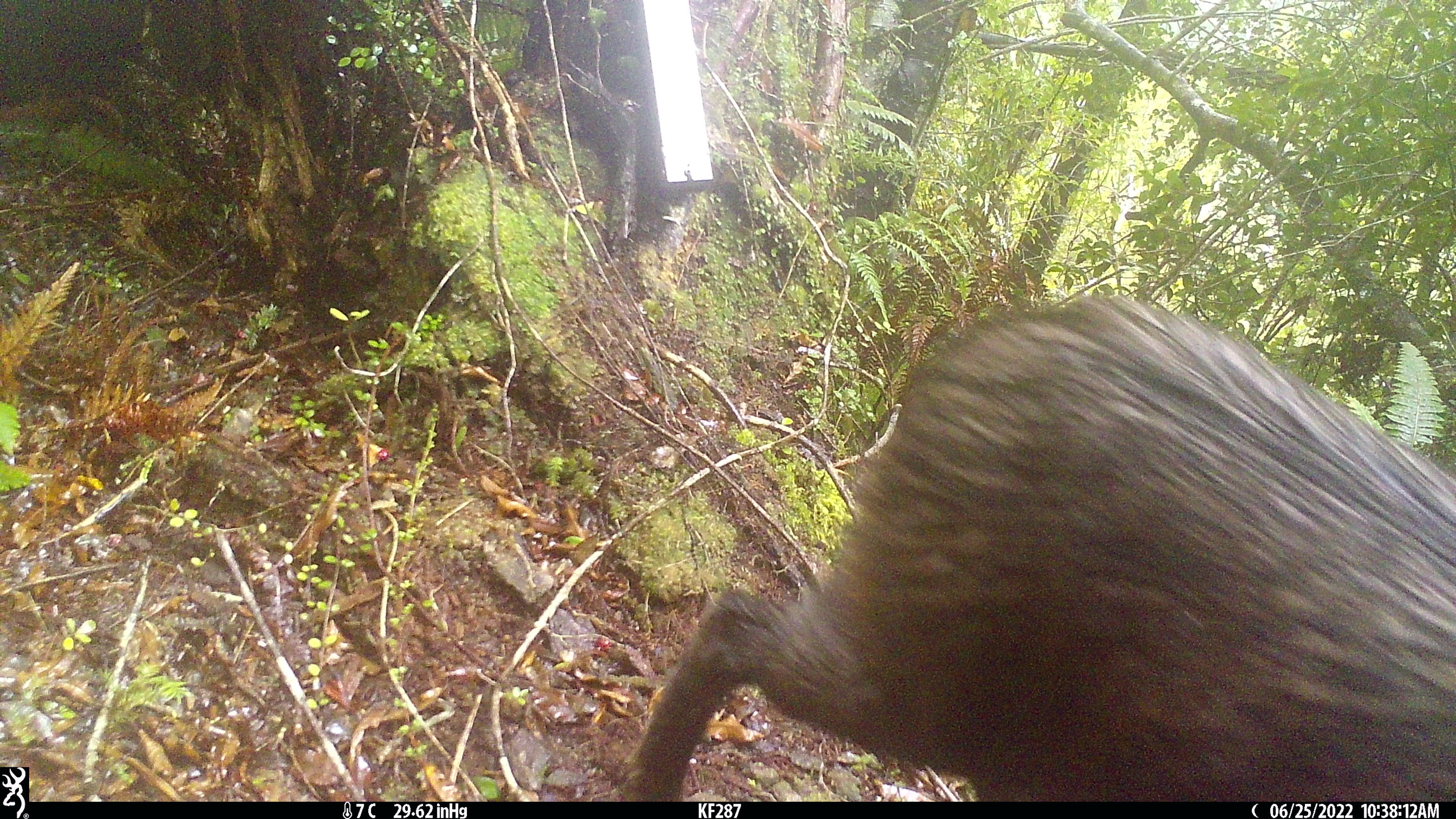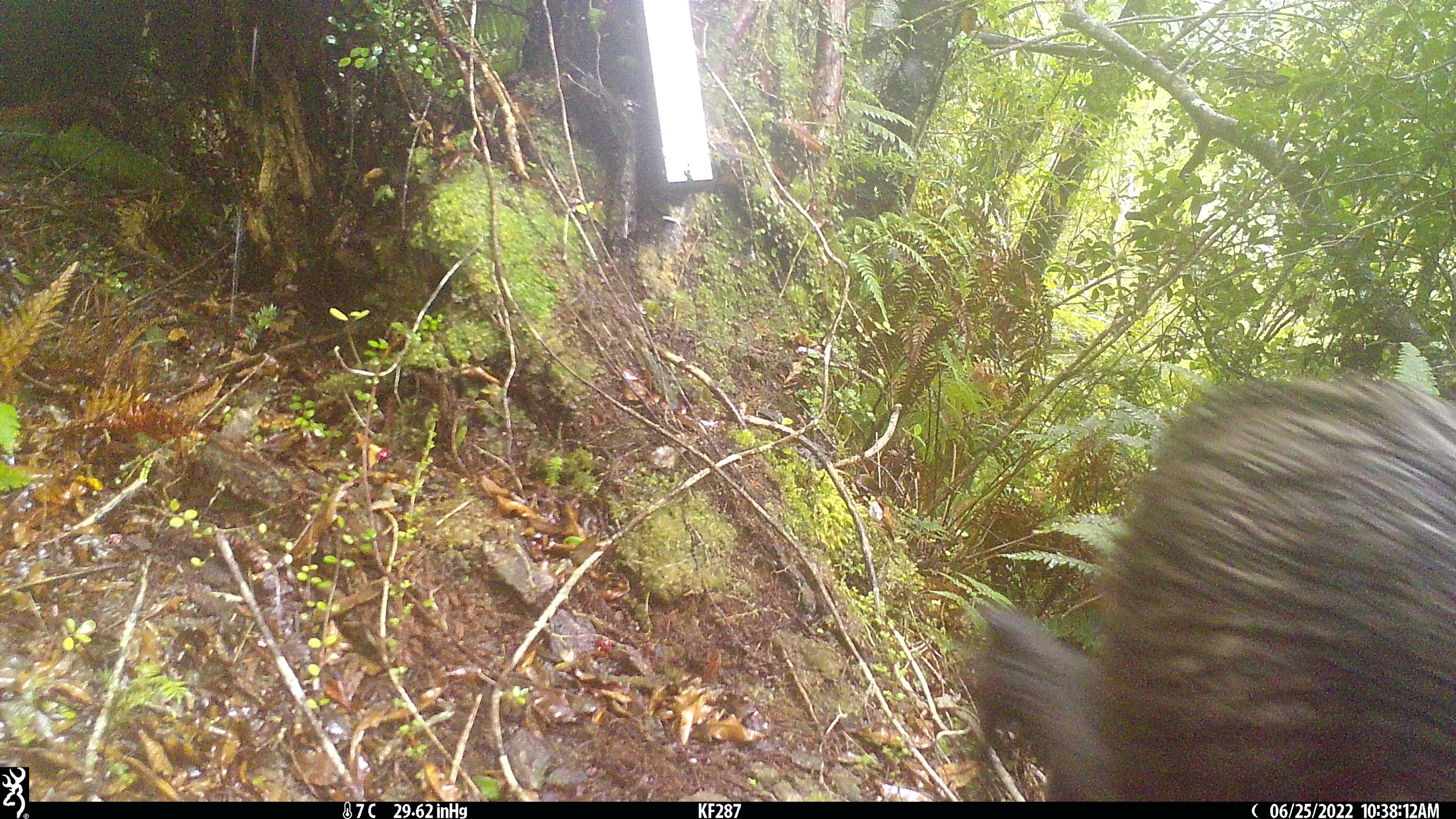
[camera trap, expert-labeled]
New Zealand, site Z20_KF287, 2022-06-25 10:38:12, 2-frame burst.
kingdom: Animalia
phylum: Chordata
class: Mammalia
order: Artiodactyla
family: Bovidae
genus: Rupicapra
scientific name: Rupicapra rupicapra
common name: alpine chamois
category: chamois